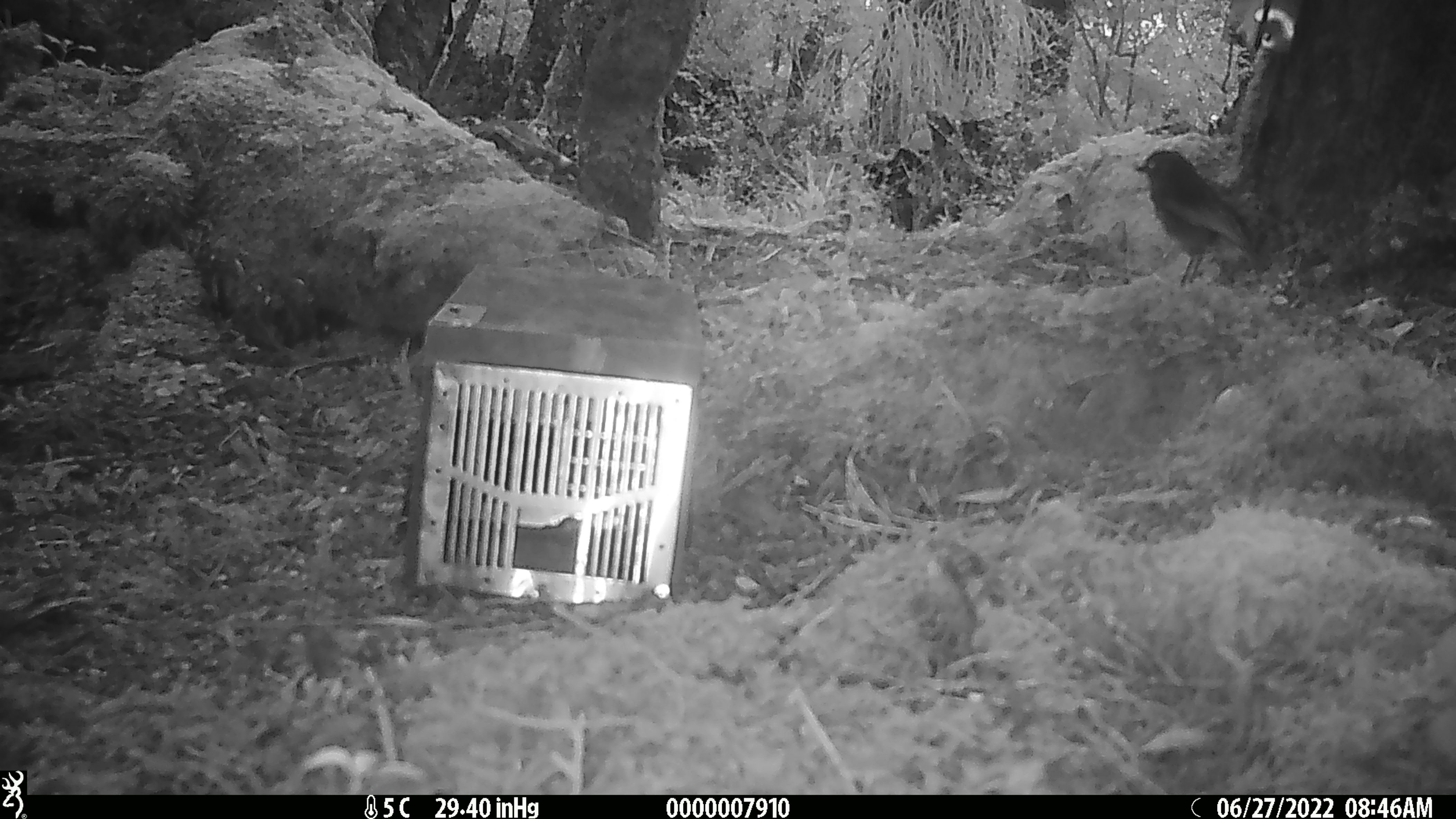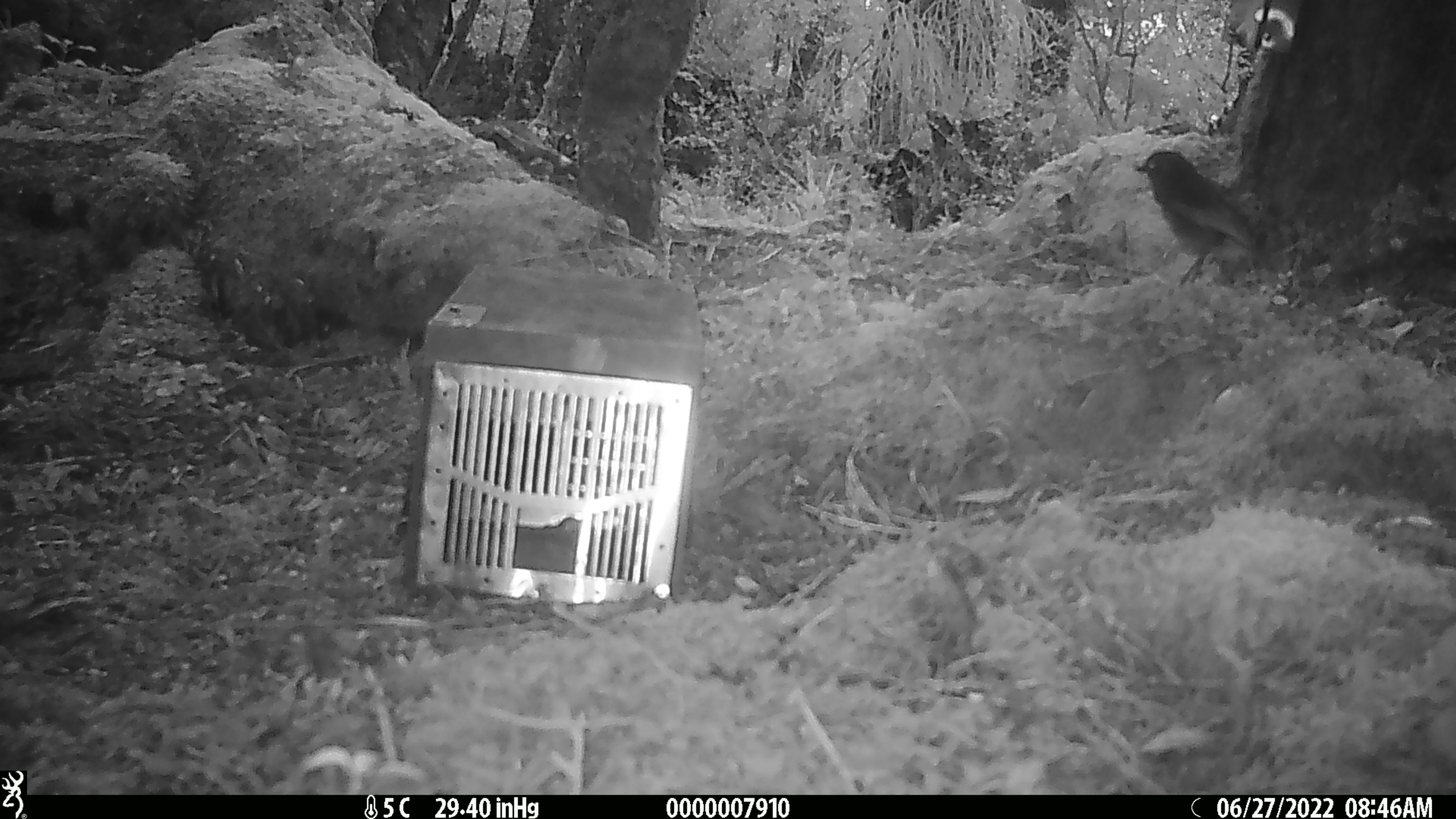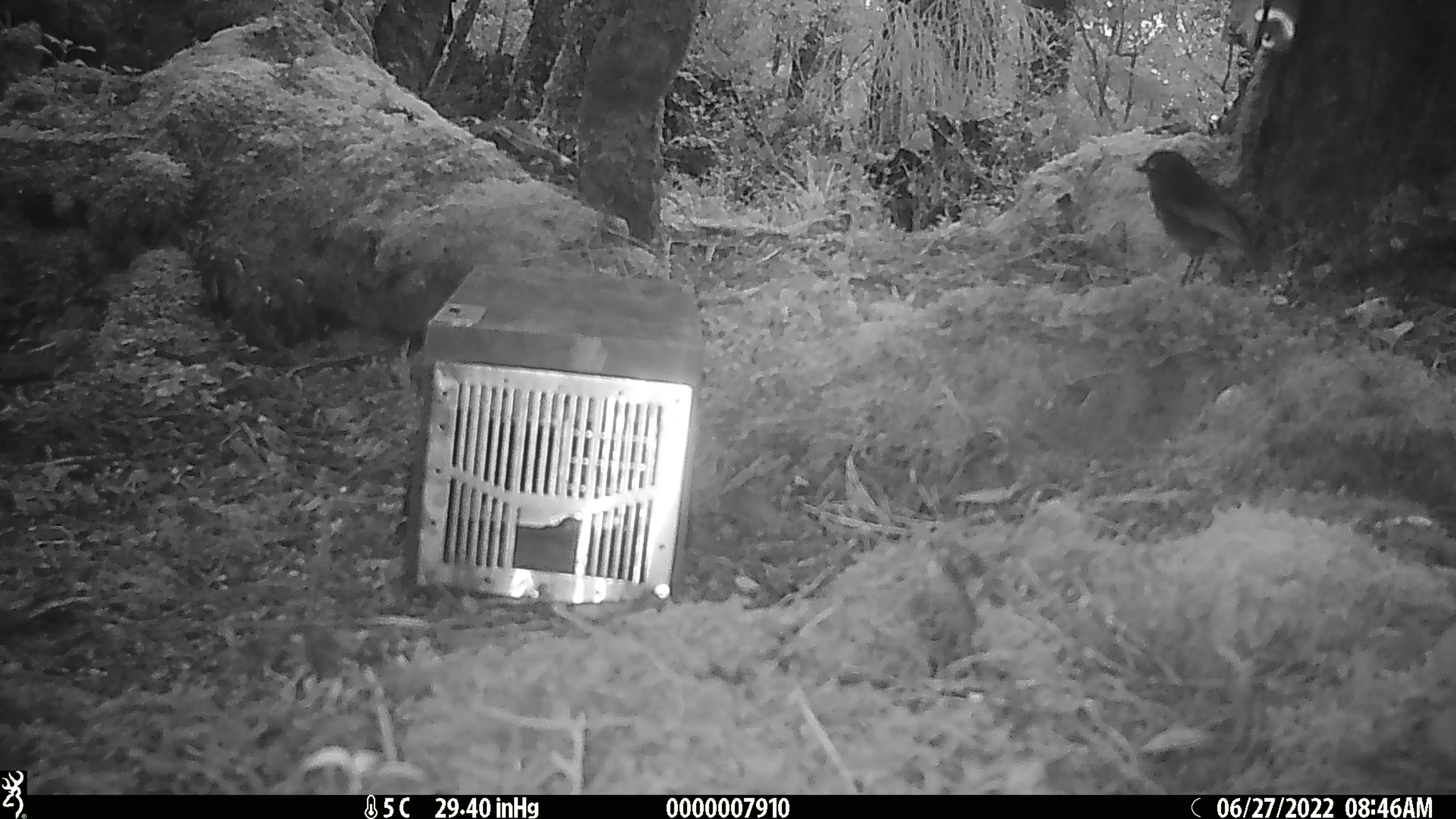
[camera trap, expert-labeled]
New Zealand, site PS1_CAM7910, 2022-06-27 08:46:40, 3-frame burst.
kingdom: Animalia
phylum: Chordata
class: Aves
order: Passeriformes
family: Petroicidae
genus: Petroica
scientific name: Petroica australis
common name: new zealand robin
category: robin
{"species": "robin (new zealand robin) (Petroica australis)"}